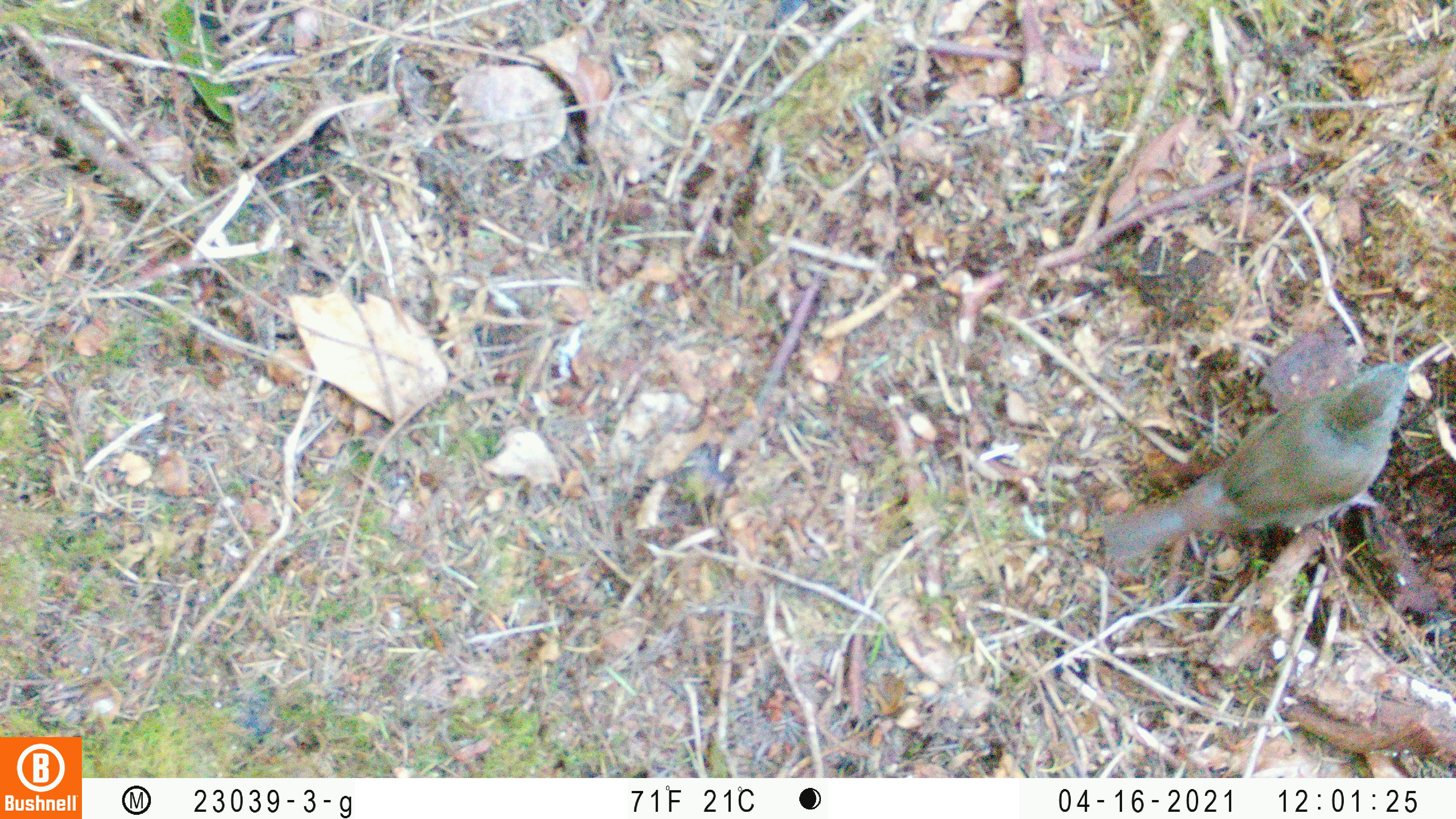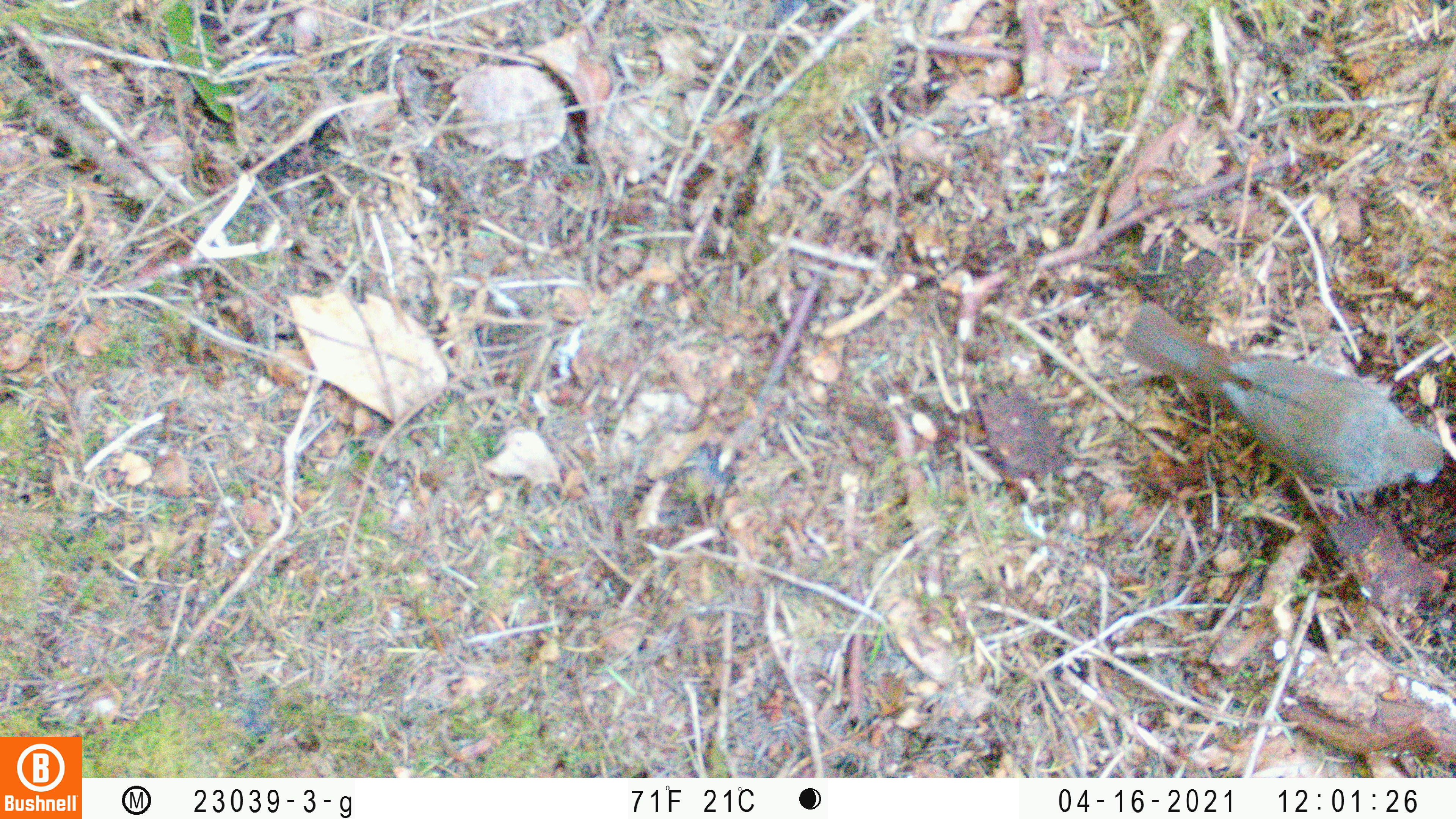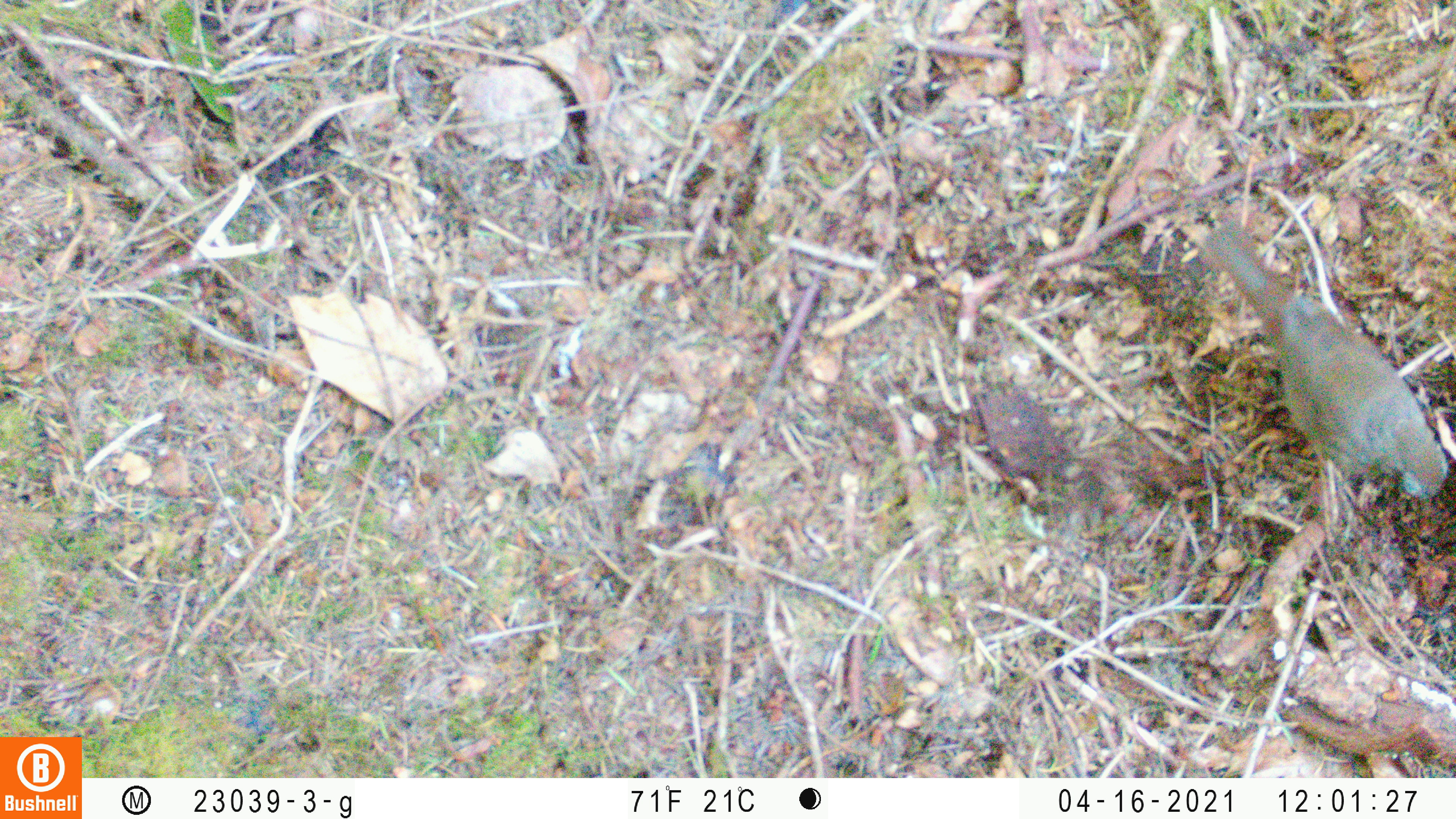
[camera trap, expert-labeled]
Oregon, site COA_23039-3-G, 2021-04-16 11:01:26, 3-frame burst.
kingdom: Animalia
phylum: Chordata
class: Aves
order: Passeriformes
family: Turdidae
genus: Catharus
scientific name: Catharus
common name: brown thrushes and nightingale-thrushes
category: catharus species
Catharus species (brown thrushes and nightingale-thrushes) (Catharus).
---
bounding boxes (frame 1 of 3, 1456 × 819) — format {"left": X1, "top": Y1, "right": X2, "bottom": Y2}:
catharus species: {"left": 1068, "top": 329, "right": 1447, "bottom": 597}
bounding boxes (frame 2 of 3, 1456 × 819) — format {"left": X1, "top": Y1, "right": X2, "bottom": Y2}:
catharus species: {"left": 1117, "top": 260, "right": 1452, "bottom": 549}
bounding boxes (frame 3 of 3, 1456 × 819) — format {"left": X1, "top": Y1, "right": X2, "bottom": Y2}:
catharus species: {"left": 1172, "top": 196, "right": 1452, "bottom": 548}